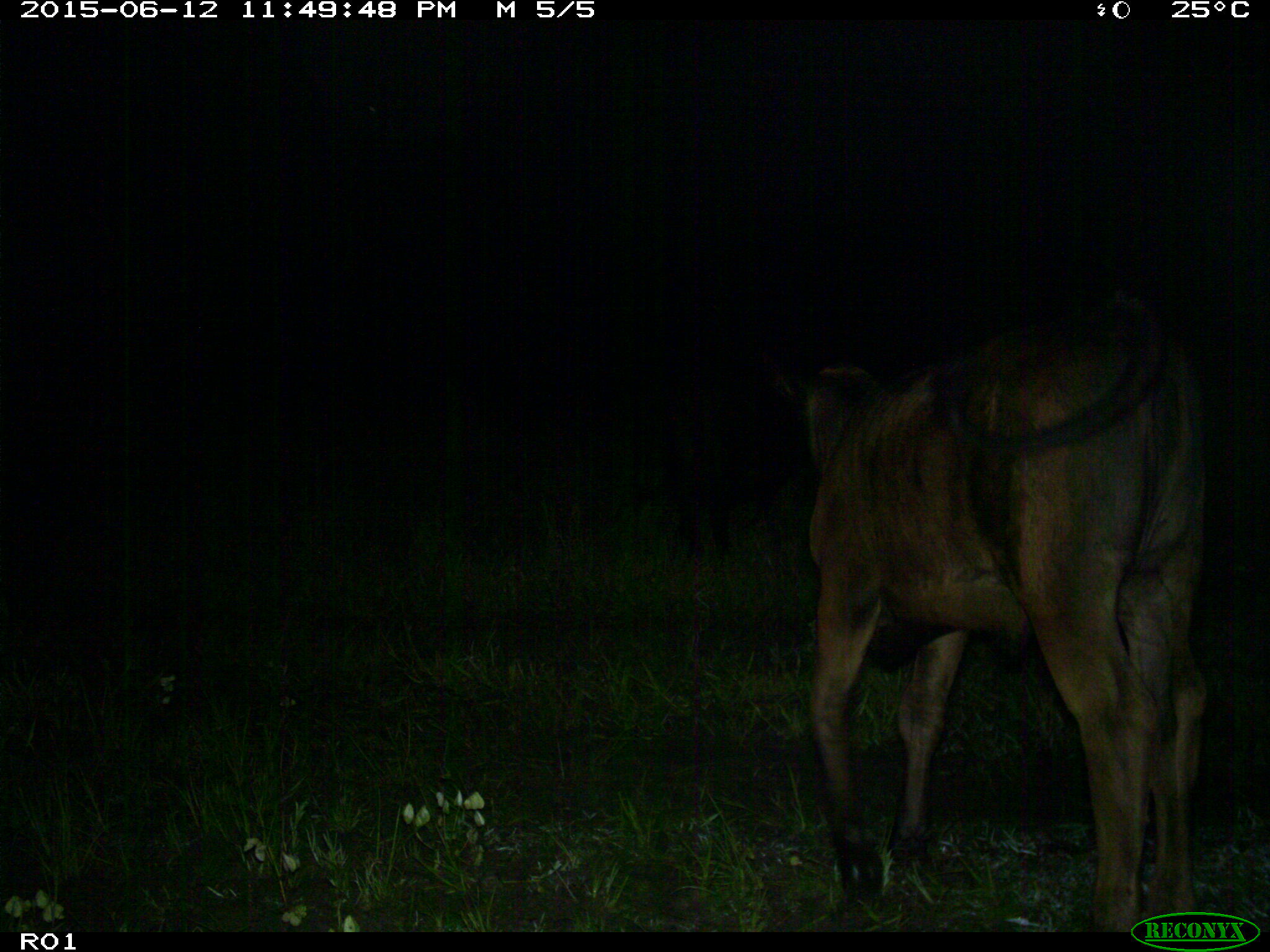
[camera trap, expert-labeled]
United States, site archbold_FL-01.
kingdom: Animalia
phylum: Chordata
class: Mammalia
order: Artiodactyla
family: Bovidae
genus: Bos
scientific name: Bos taurus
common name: domestic cow